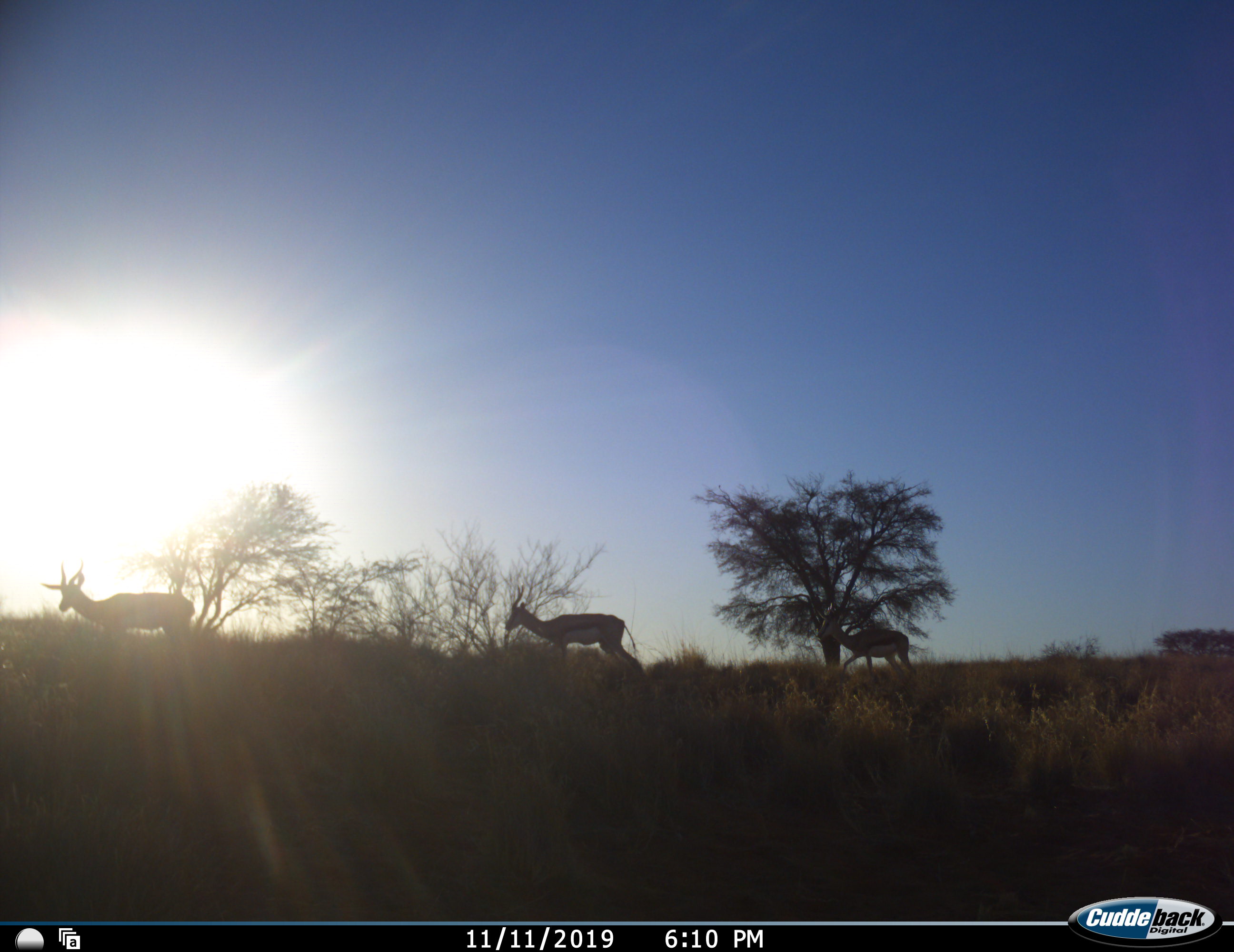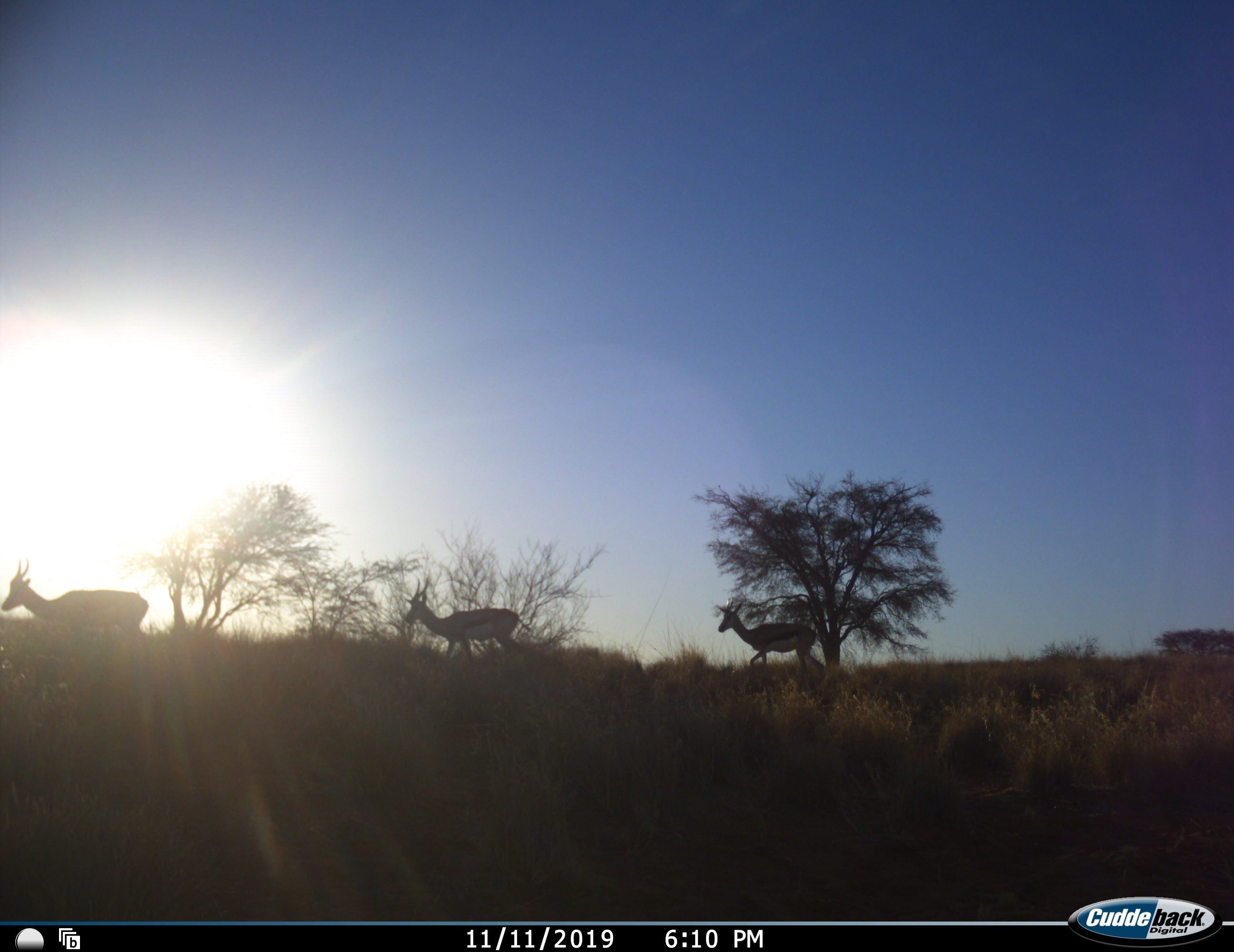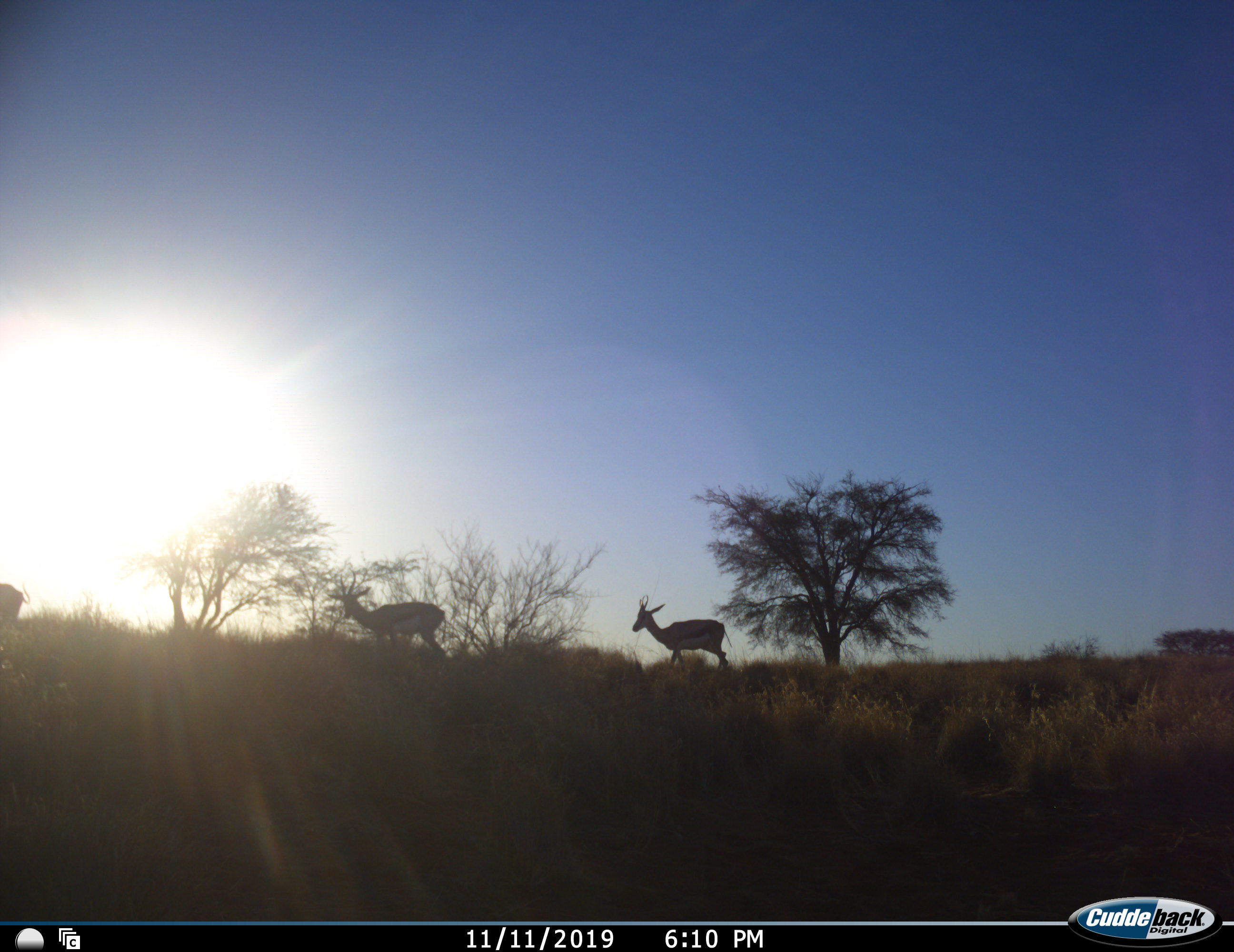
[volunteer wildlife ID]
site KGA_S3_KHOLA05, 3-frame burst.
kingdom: Animalia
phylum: Chordata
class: Mammalia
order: Artiodactyla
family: Bovidae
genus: Antidorcas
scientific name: Antidorcas marsupialis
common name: springbok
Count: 3.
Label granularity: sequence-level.